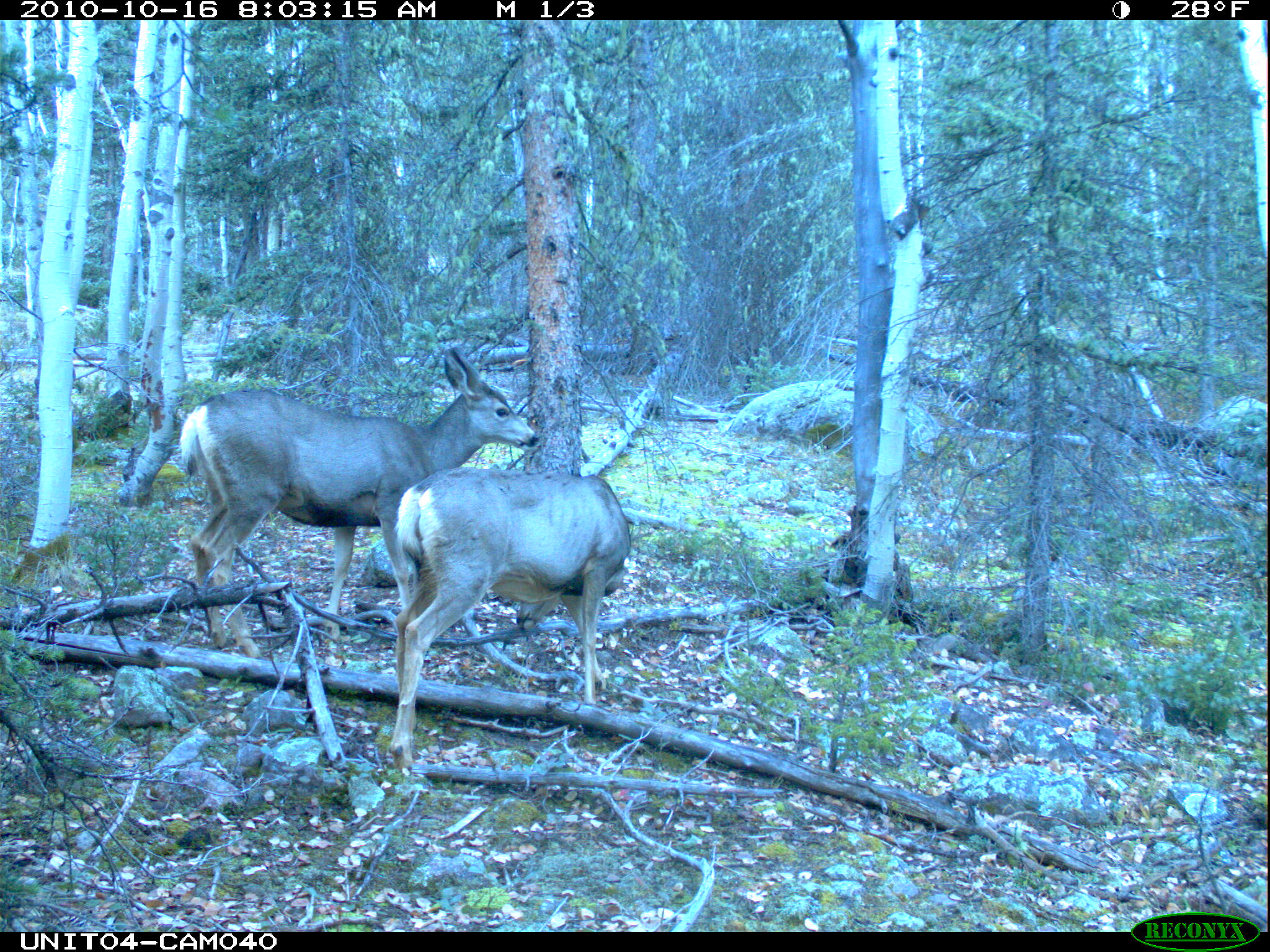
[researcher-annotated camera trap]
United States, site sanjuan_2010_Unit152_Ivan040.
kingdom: Animalia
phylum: Chordata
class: Mammalia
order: Artiodactyla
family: Cervidae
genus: Odocoileus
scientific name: Odocoileus hemionus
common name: mule deer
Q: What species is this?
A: Odocoileus hemionus (mule deer).